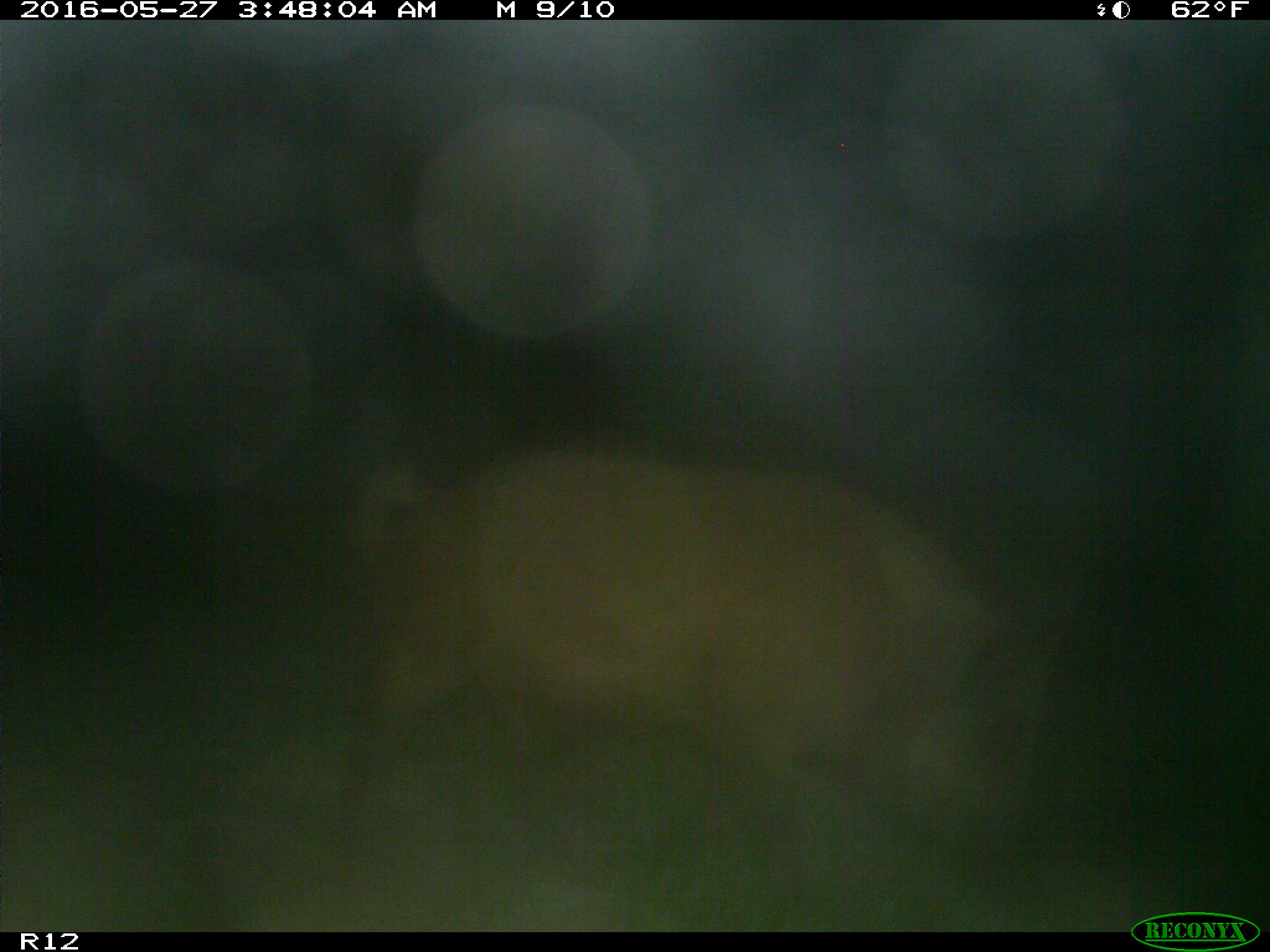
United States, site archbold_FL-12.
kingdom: Animalia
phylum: Chordata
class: Mammalia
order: Artiodactyla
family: Suidae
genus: Sus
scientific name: Sus scrofa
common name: wild boar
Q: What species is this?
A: Sus scrofa (wild boar).